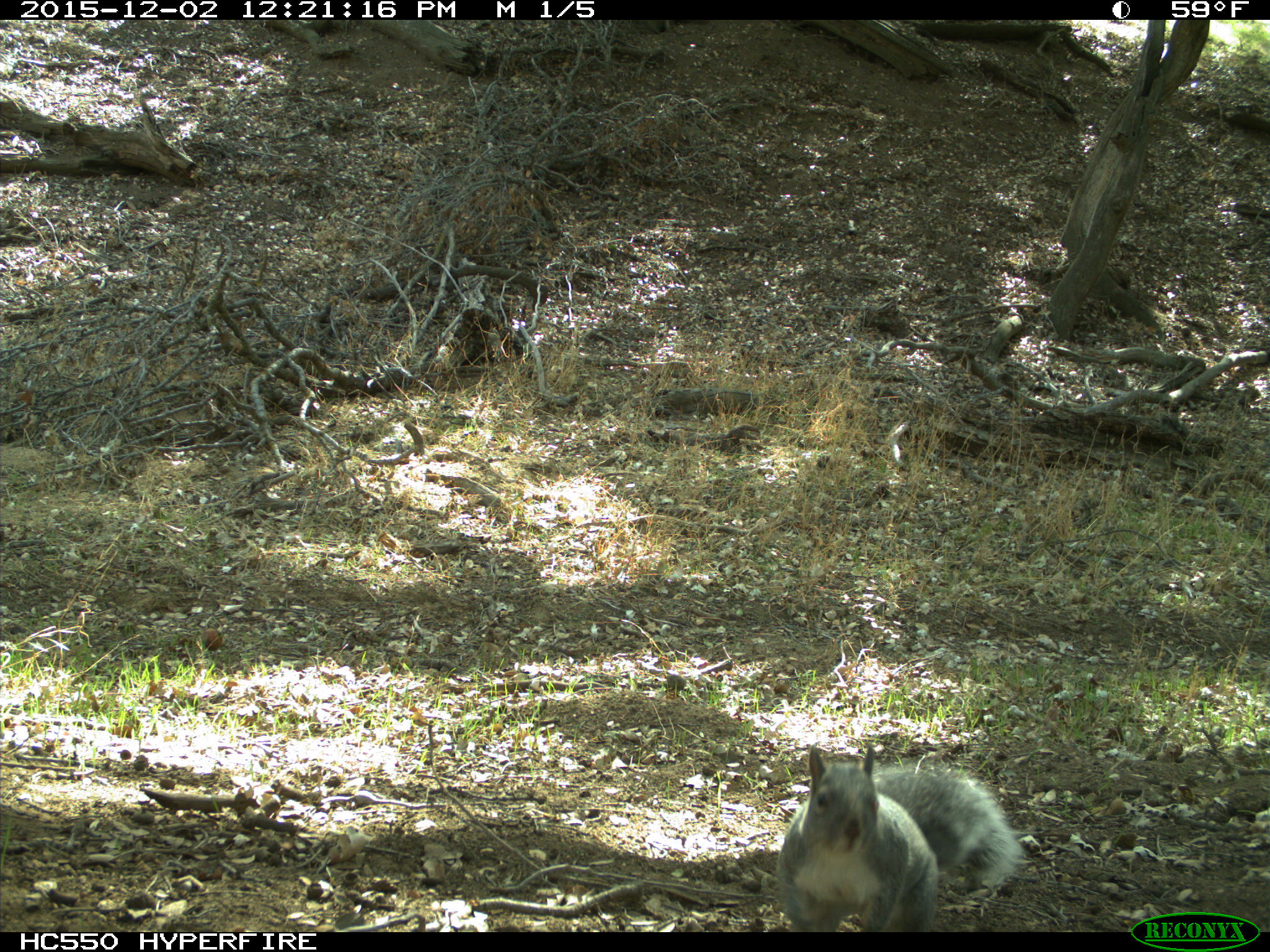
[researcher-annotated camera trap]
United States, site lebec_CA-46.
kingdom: Animalia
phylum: Chordata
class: Mammalia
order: Rodentia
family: Sciuridae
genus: Sciurus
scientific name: Sciurus carolinensis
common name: eastern gray squirrel